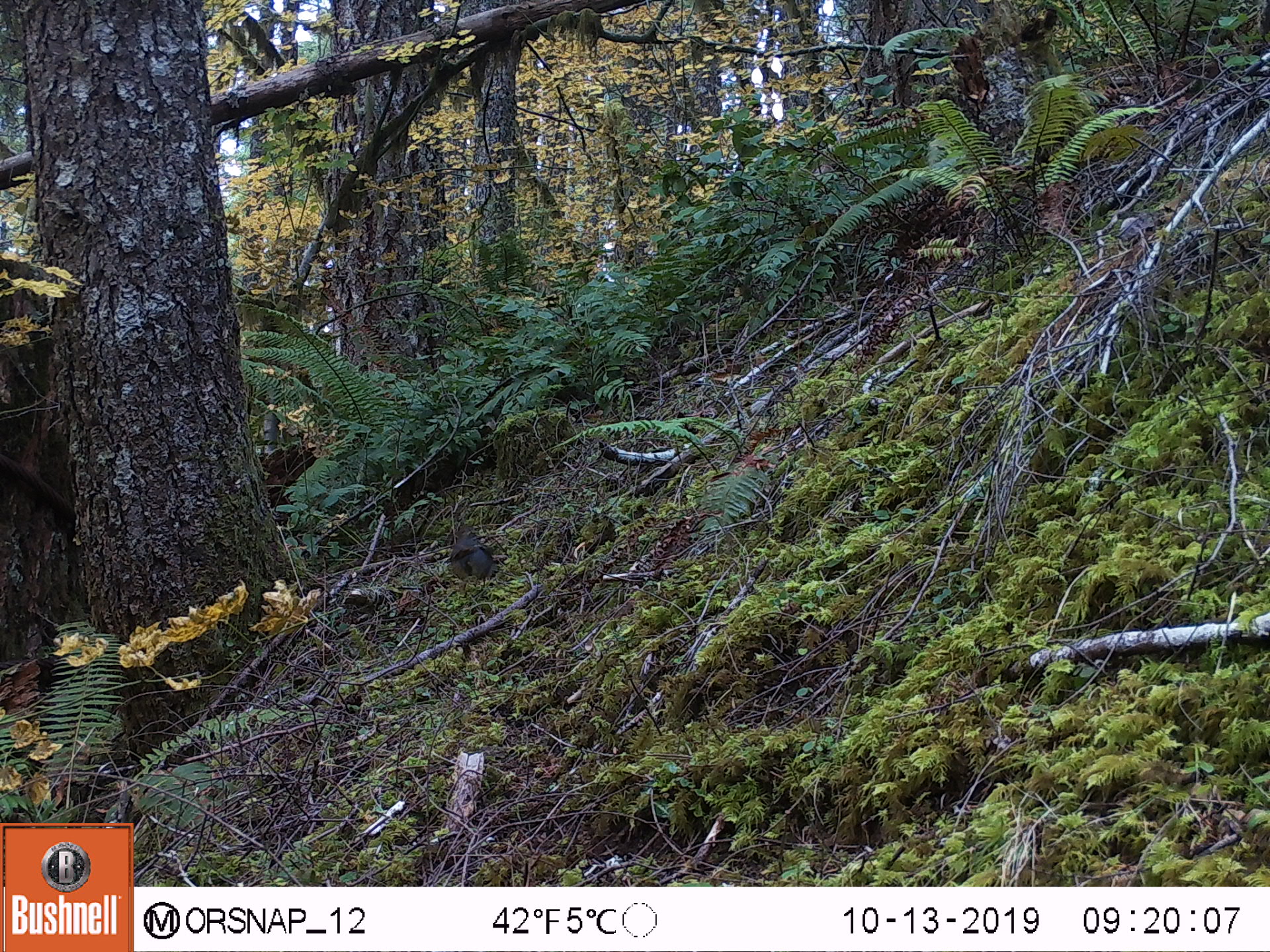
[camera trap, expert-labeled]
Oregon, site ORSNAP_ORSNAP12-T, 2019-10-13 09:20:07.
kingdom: Animalia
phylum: Chordata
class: Aves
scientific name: Aves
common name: bird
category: other bird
Other bird (bird) (Aves).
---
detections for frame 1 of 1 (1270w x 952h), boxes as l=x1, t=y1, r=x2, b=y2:
other bird: l=421, t=526, r=530, b=603